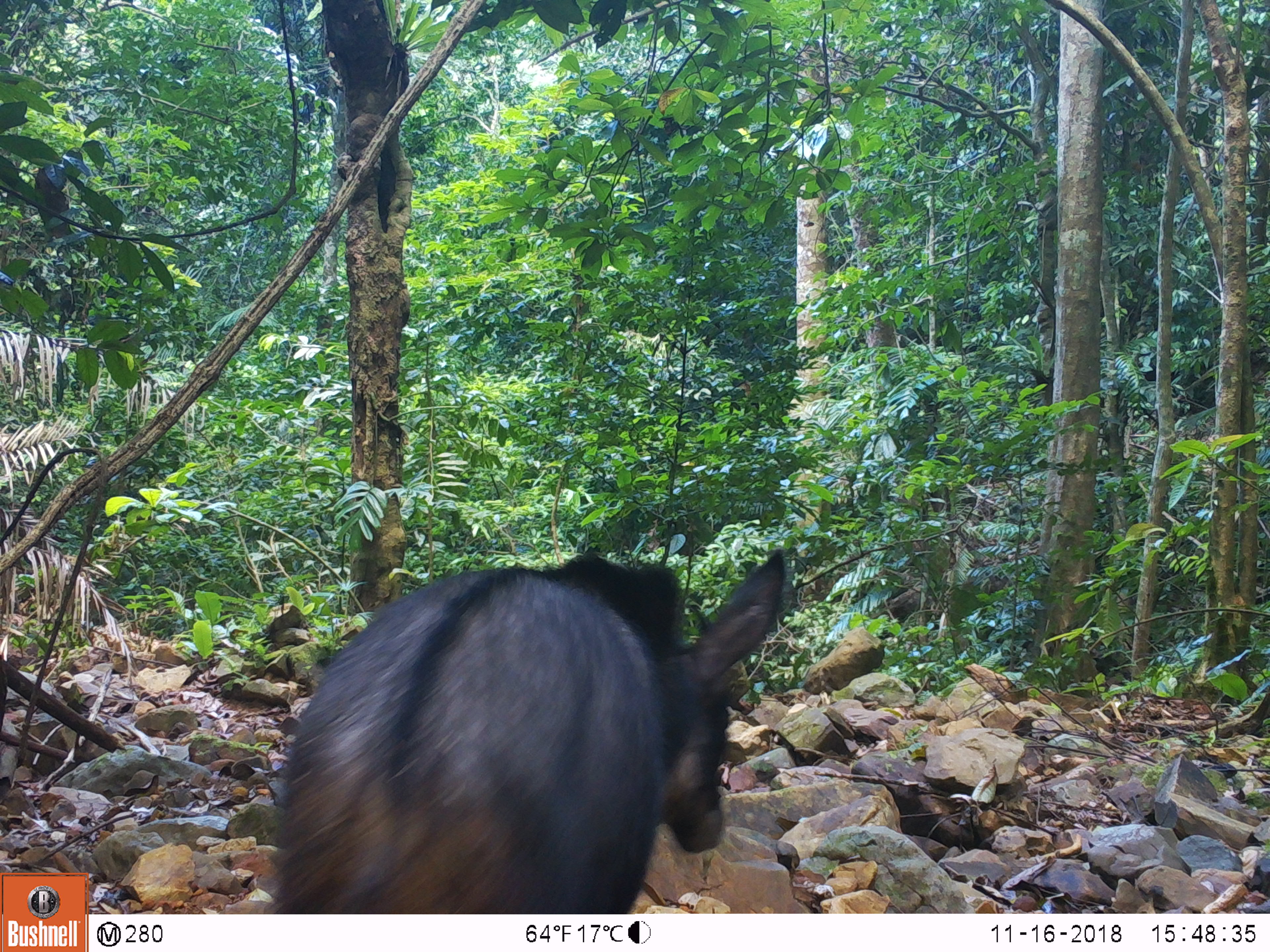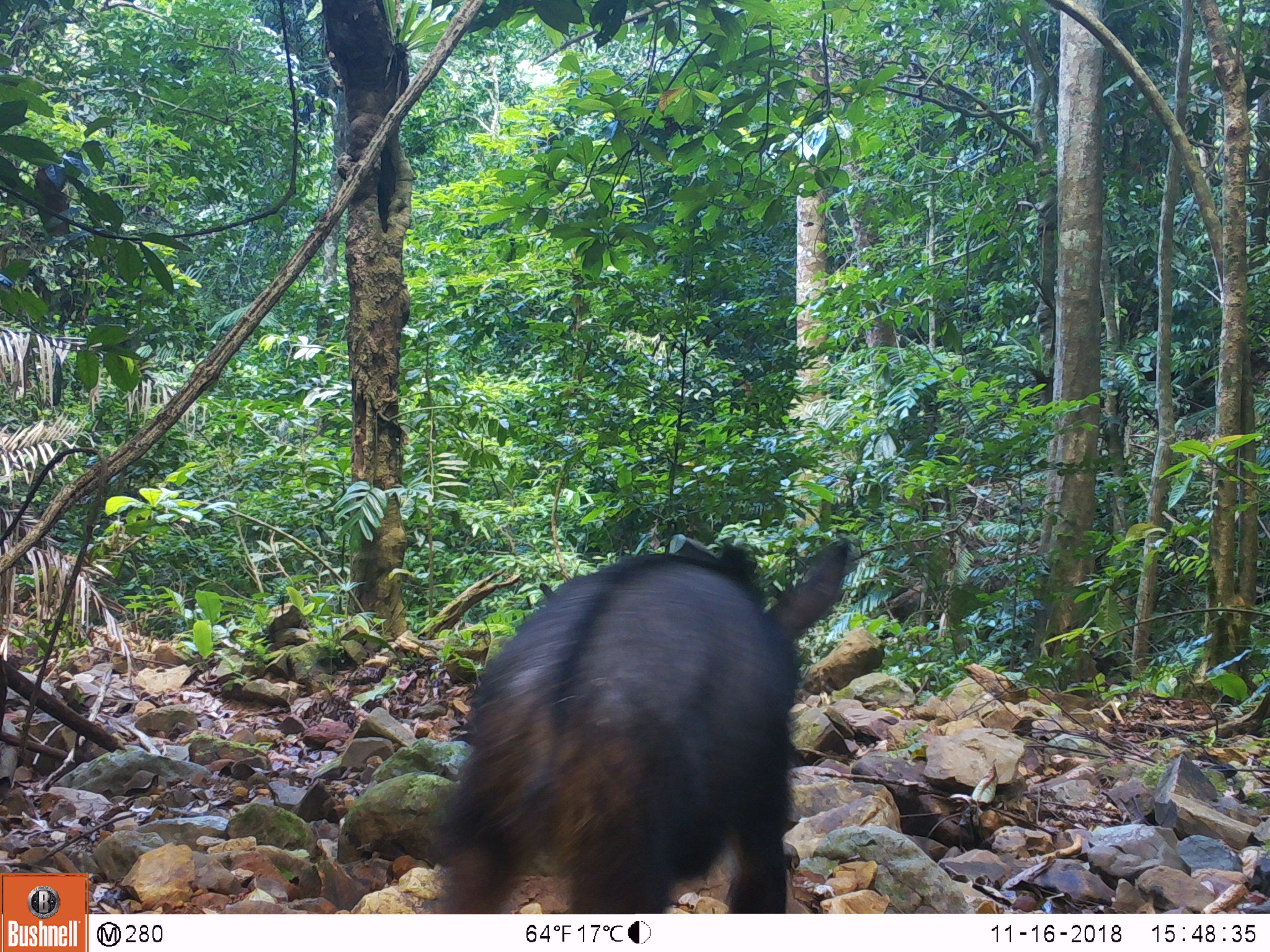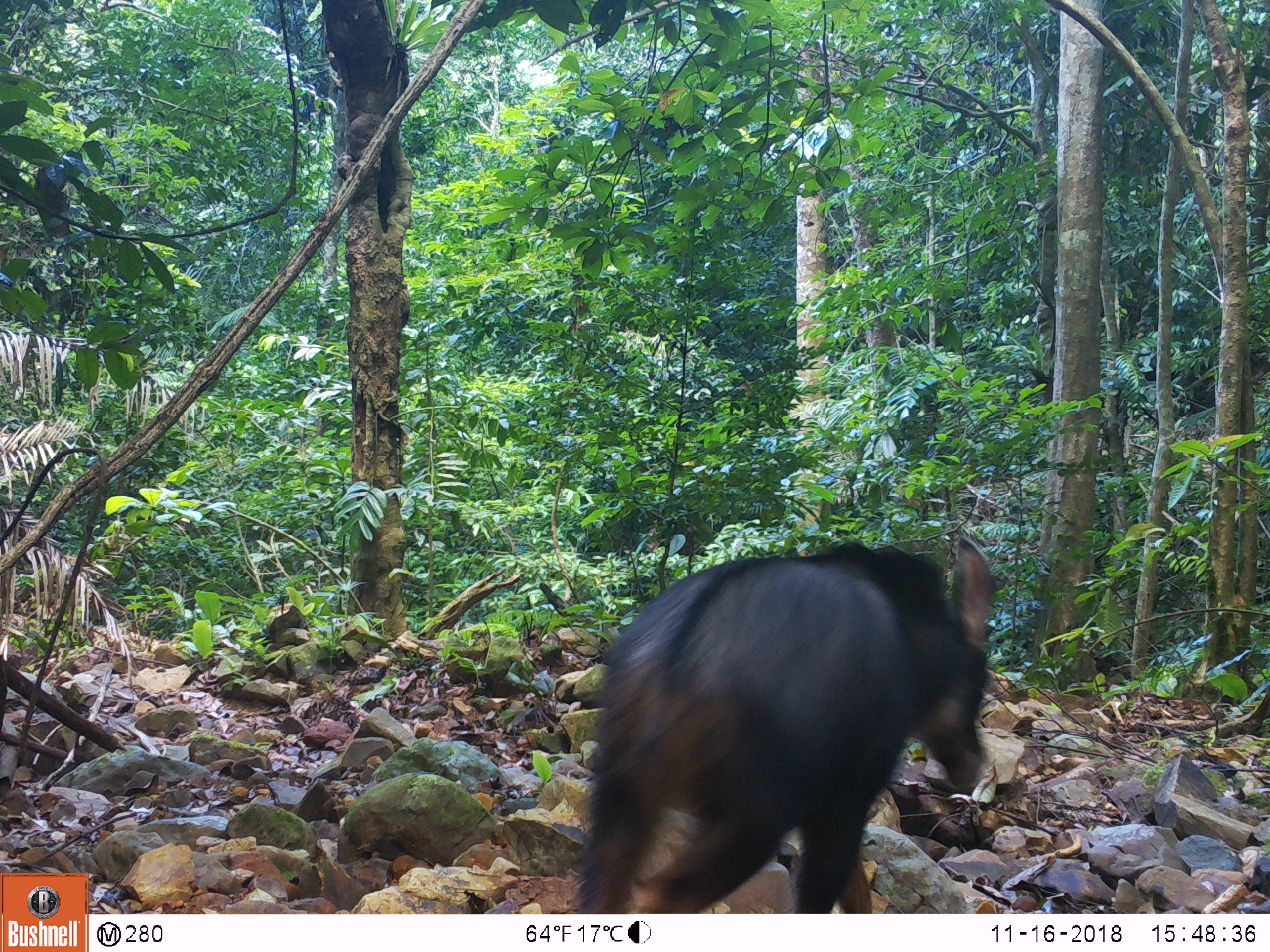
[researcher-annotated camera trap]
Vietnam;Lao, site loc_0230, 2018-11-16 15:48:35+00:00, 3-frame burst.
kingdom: Animalia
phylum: Chordata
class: Mammalia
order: Artiodactyla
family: Bovidae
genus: Capricornis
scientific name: Capricornis sumatraensis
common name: chinese serow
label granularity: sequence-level